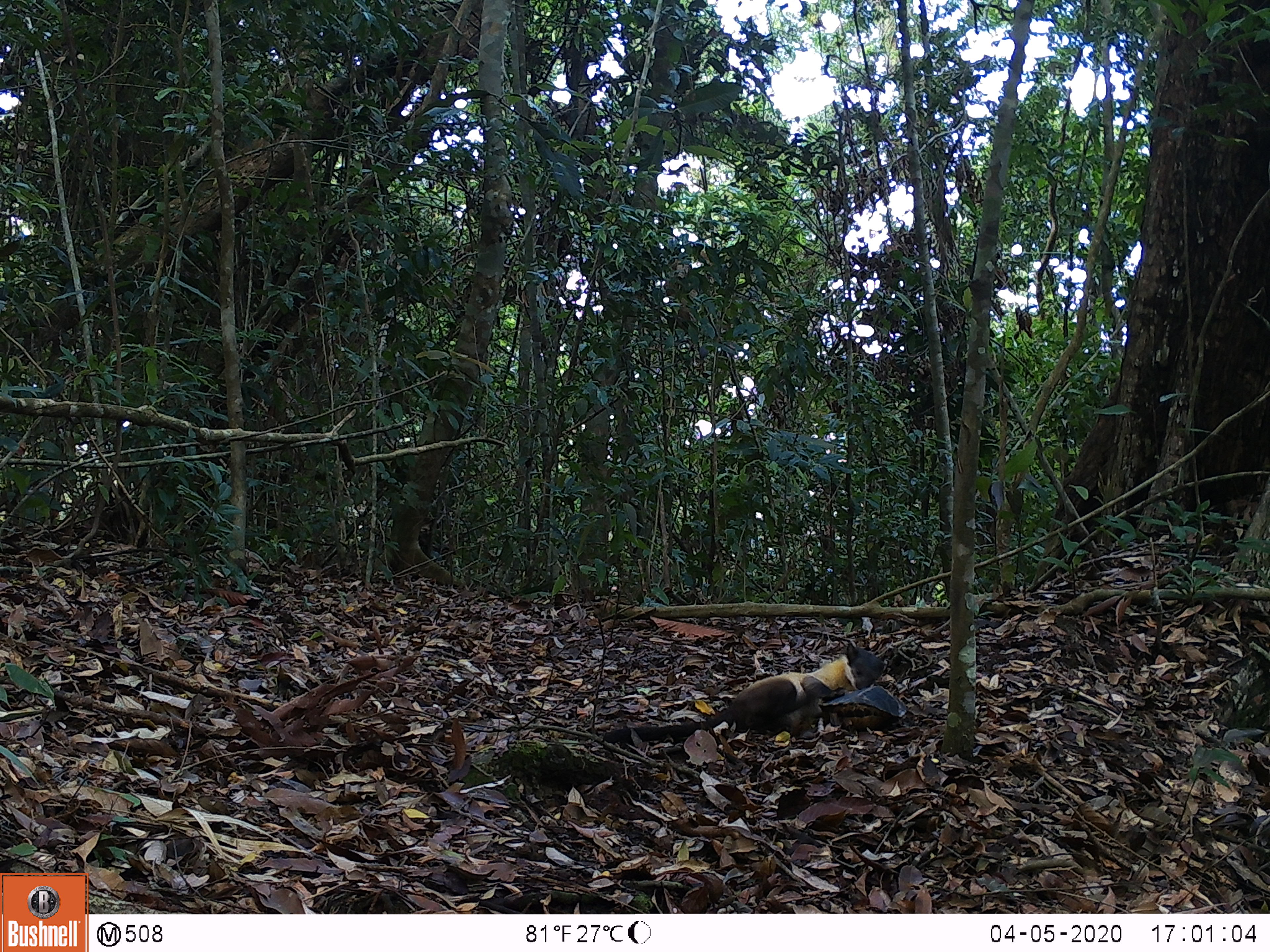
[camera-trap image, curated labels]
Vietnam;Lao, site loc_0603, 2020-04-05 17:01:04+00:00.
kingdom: Animalia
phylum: Chordata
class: Mammalia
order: Carnivora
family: Mustelidae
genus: Martes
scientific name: Martes flavigula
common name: yellow-throated marten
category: yellow throated marten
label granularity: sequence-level